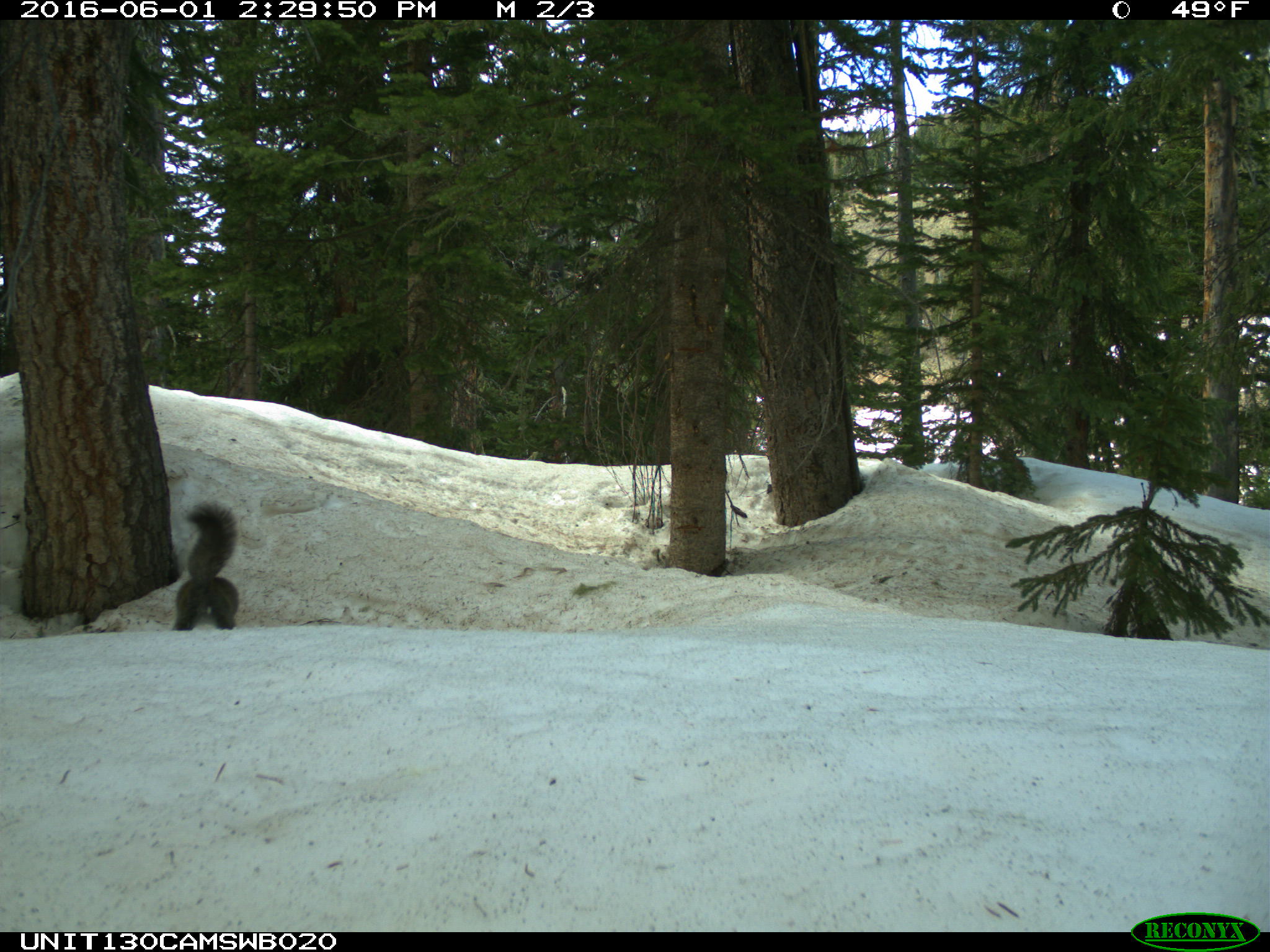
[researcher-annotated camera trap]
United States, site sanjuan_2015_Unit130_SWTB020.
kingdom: Animalia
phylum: Chordata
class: Mammalia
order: Rodentia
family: Sciuridae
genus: Tamiasciurus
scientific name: Tamiasciurus hudsonicus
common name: american red squirrel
Tamiasciurus hudsonicus (american red squirrel).